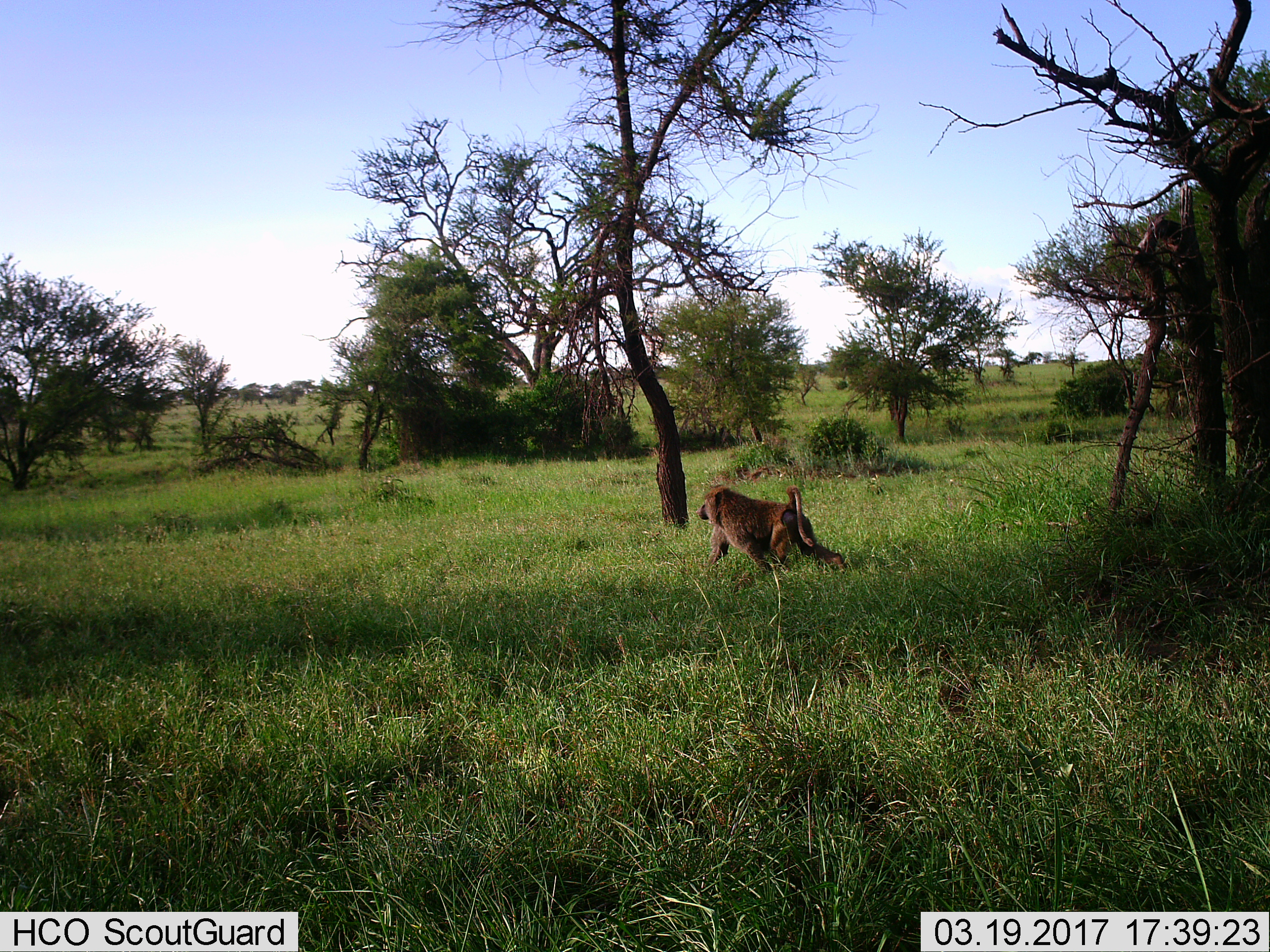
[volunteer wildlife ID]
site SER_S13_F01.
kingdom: Animalia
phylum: Chordata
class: Mammalia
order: Primates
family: Cercopithecidae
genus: Papio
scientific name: Papio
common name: baboon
Baboon (Papio), count 1. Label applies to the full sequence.